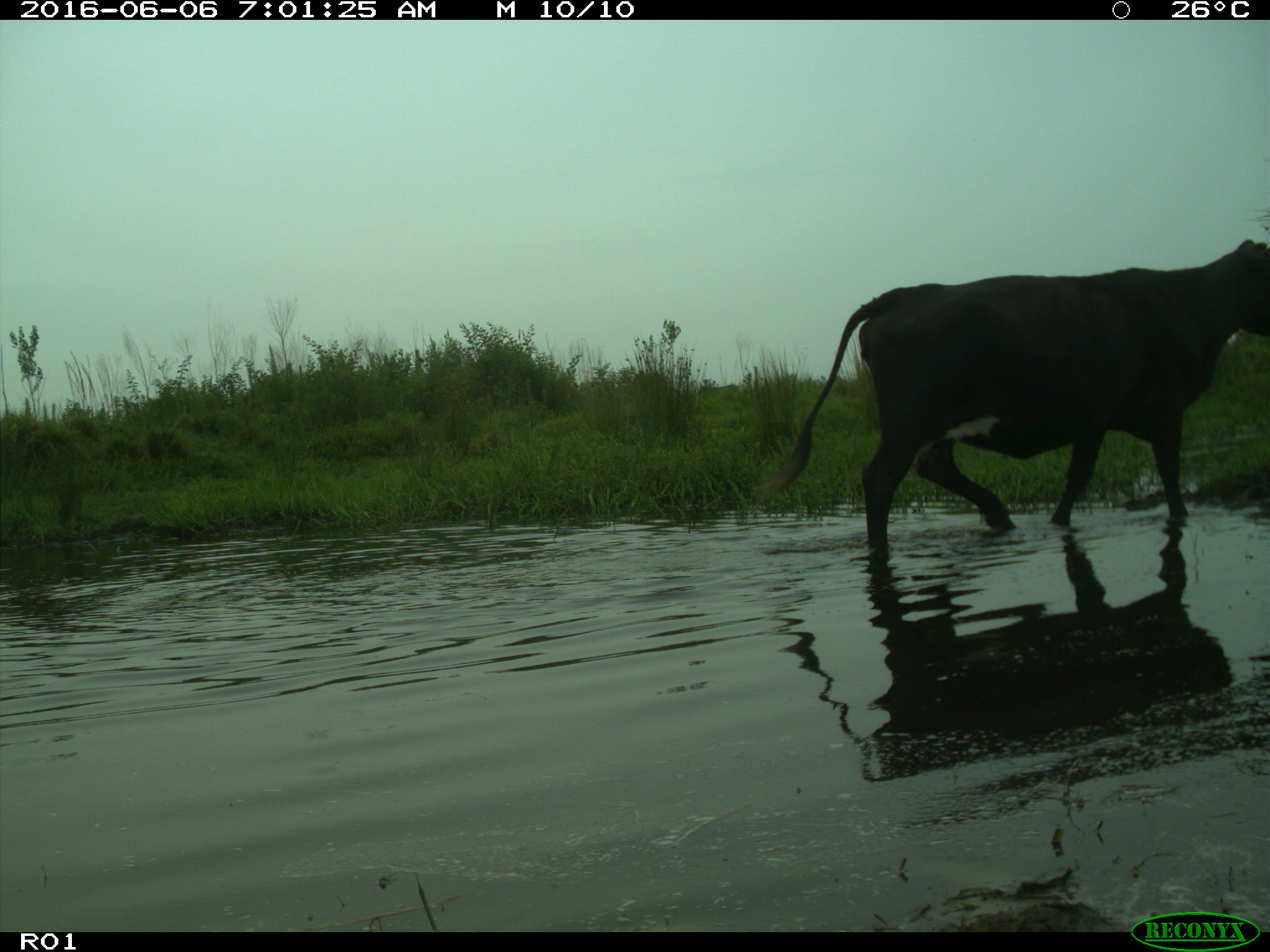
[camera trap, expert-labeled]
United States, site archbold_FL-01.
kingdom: Animalia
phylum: Chordata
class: Mammalia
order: Artiodactyla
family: Bovidae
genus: Bos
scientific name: Bos taurus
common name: domestic cow